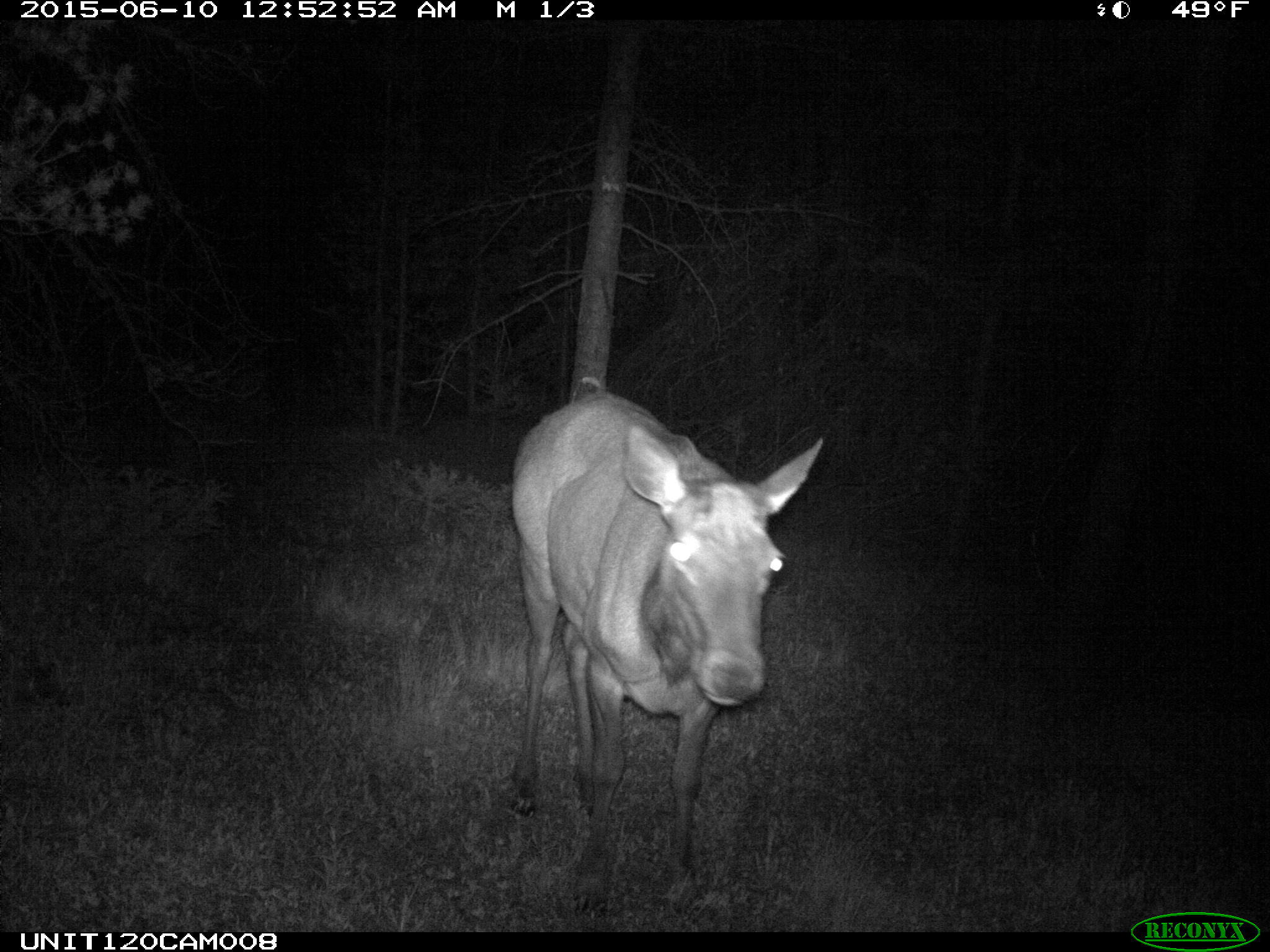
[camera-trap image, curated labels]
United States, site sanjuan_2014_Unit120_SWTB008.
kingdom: Animalia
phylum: Chordata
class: Mammalia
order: Artiodactyla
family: Cervidae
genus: Cervus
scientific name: Cervus elaphus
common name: red deer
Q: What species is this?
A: Cervus elaphus (red deer).